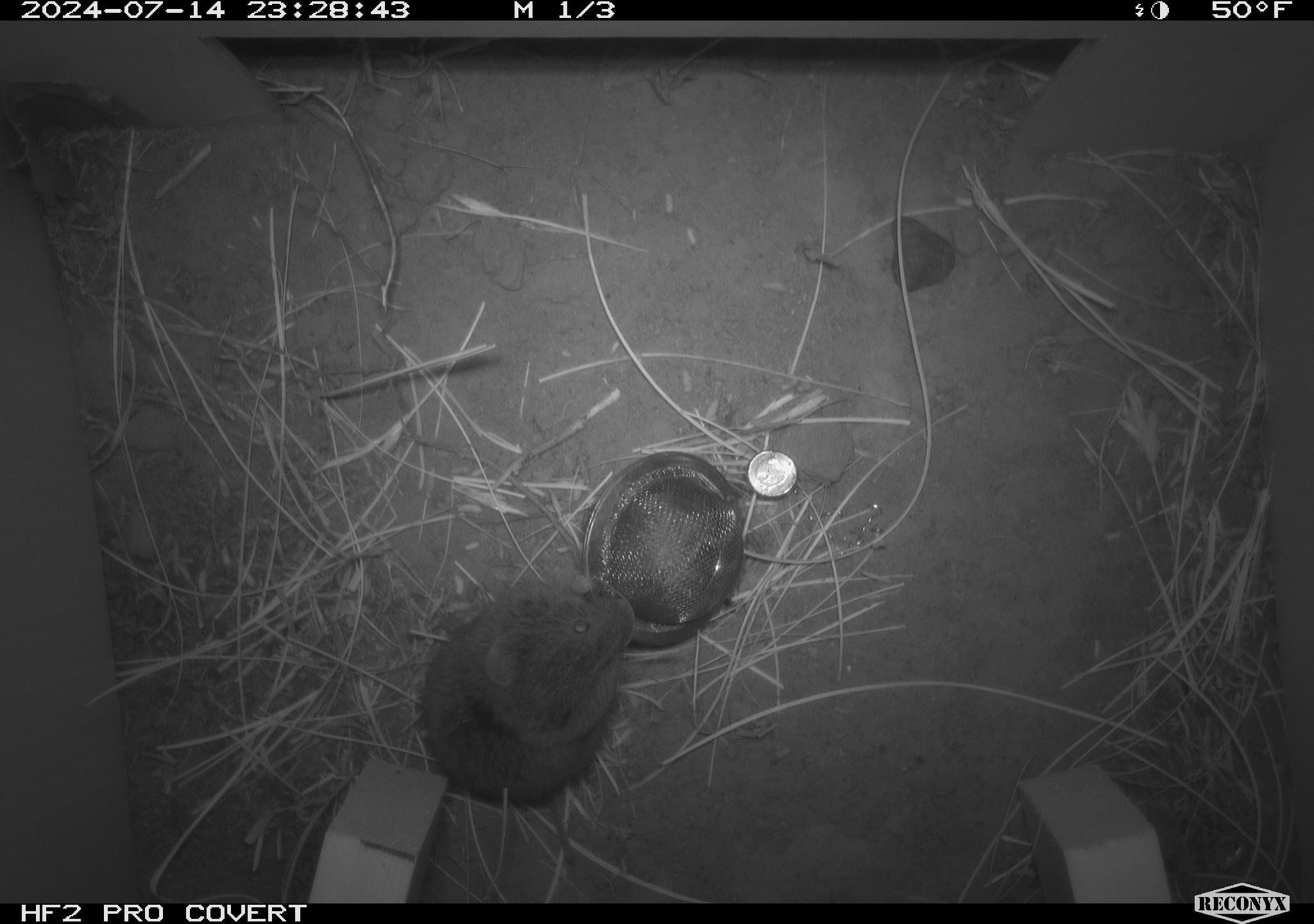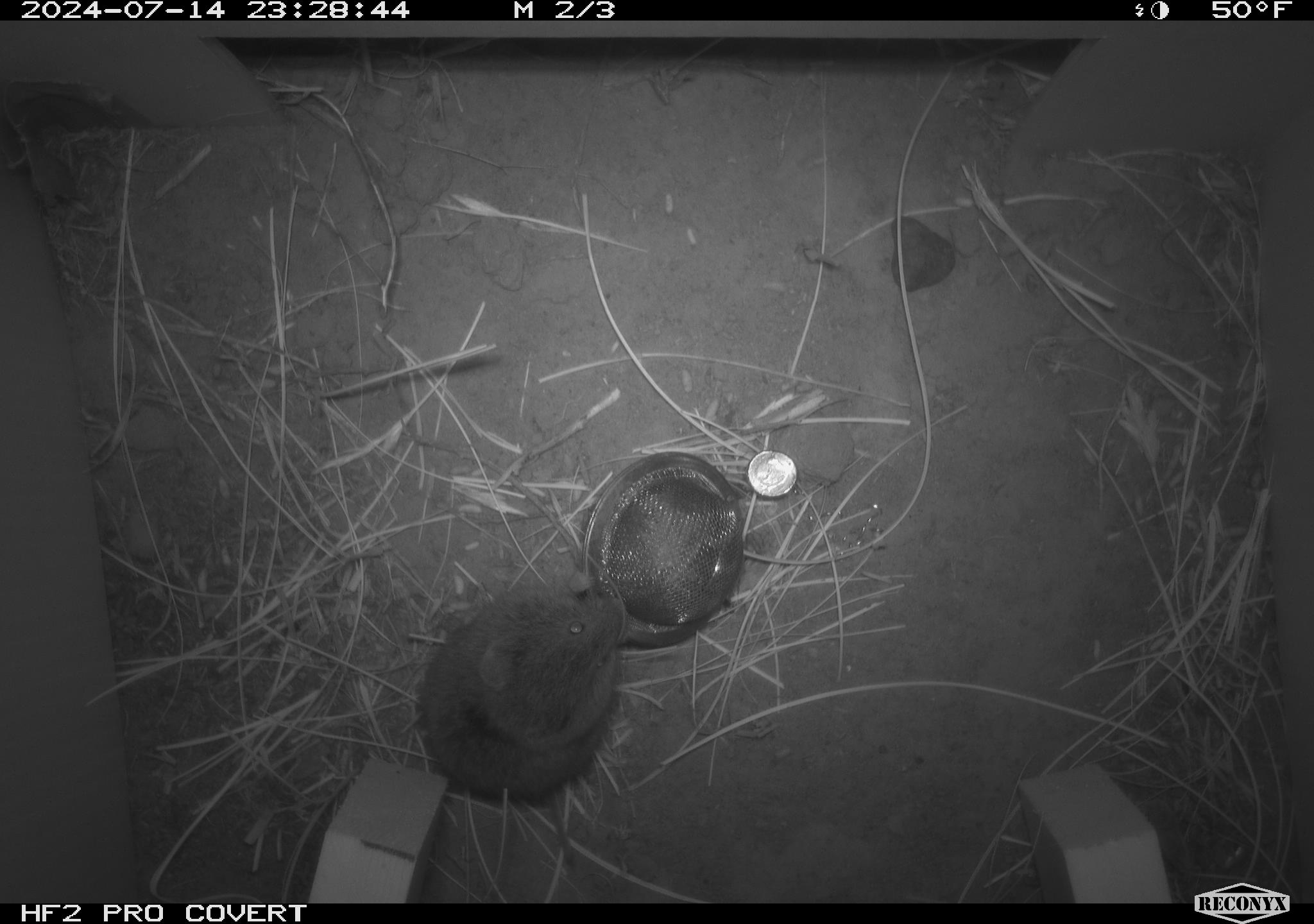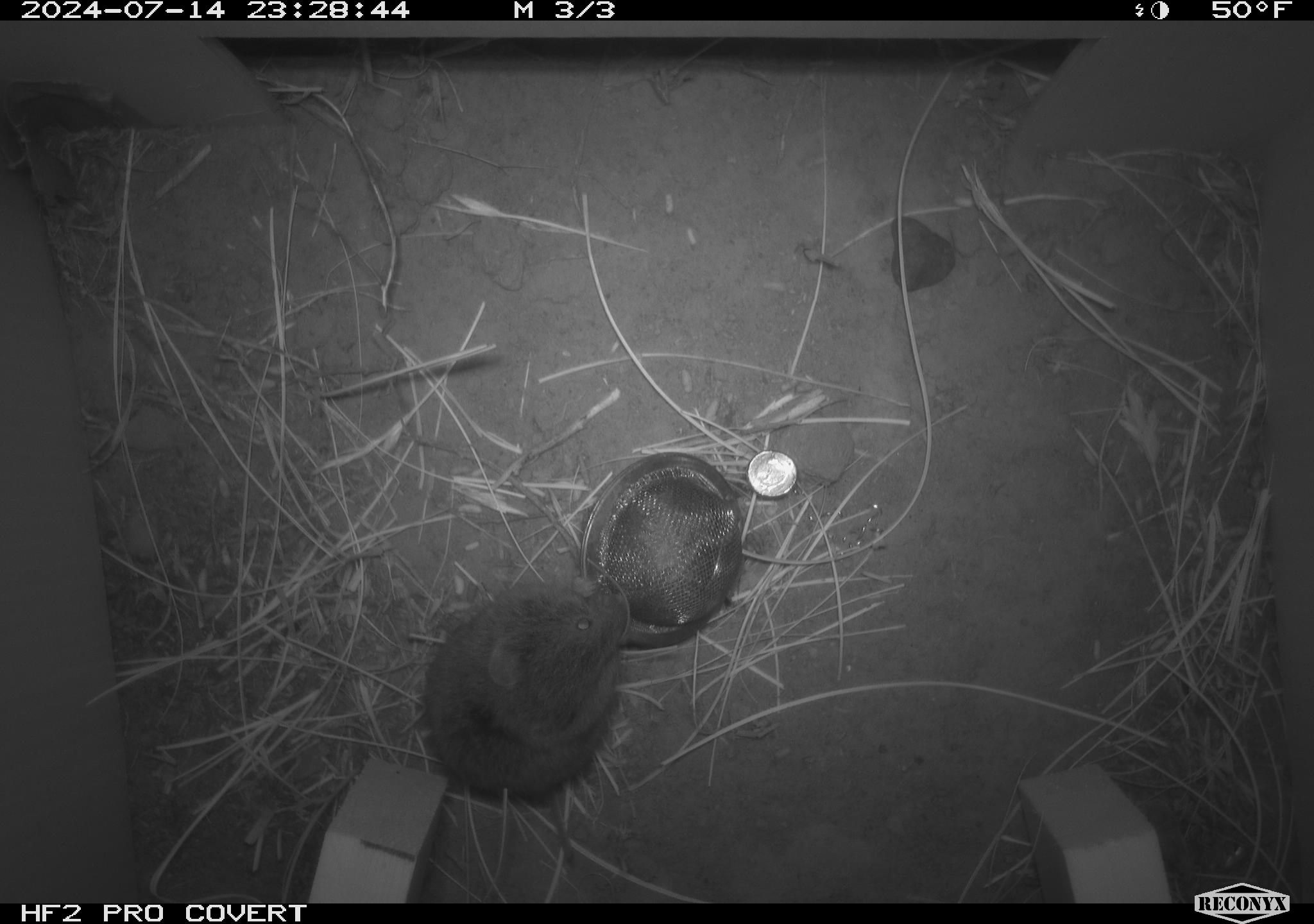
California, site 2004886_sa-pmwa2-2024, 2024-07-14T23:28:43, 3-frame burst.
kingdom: Animalia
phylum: Chordata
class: Mammalia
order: Rodentia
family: Cricetidae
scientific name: Arvicolinae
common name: voles, lemmings, and muskrats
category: arvicolinae subfamily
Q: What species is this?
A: Arvicolinae subfamily (voles, lemmings, and muskrats) (Arvicolinae).